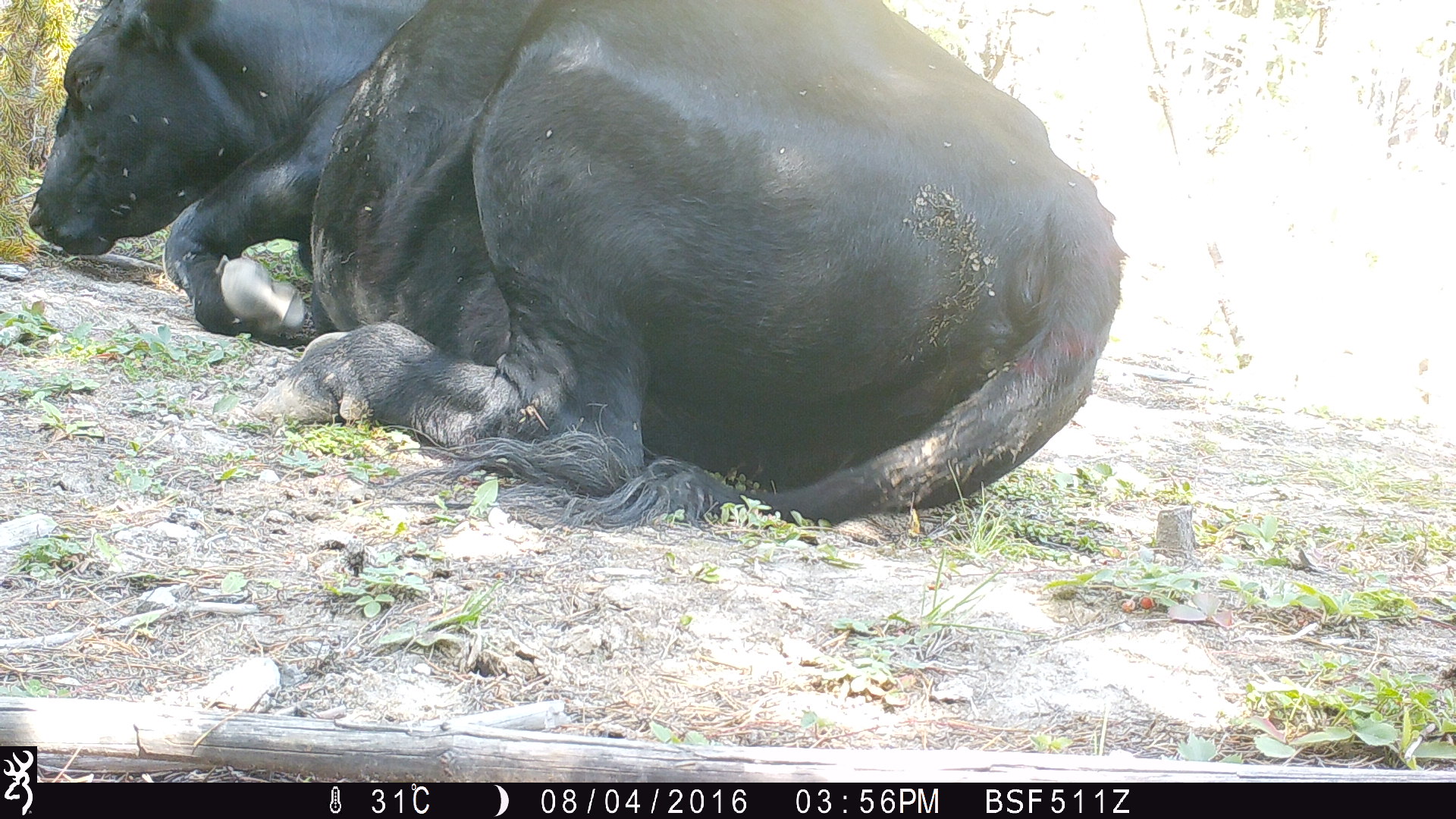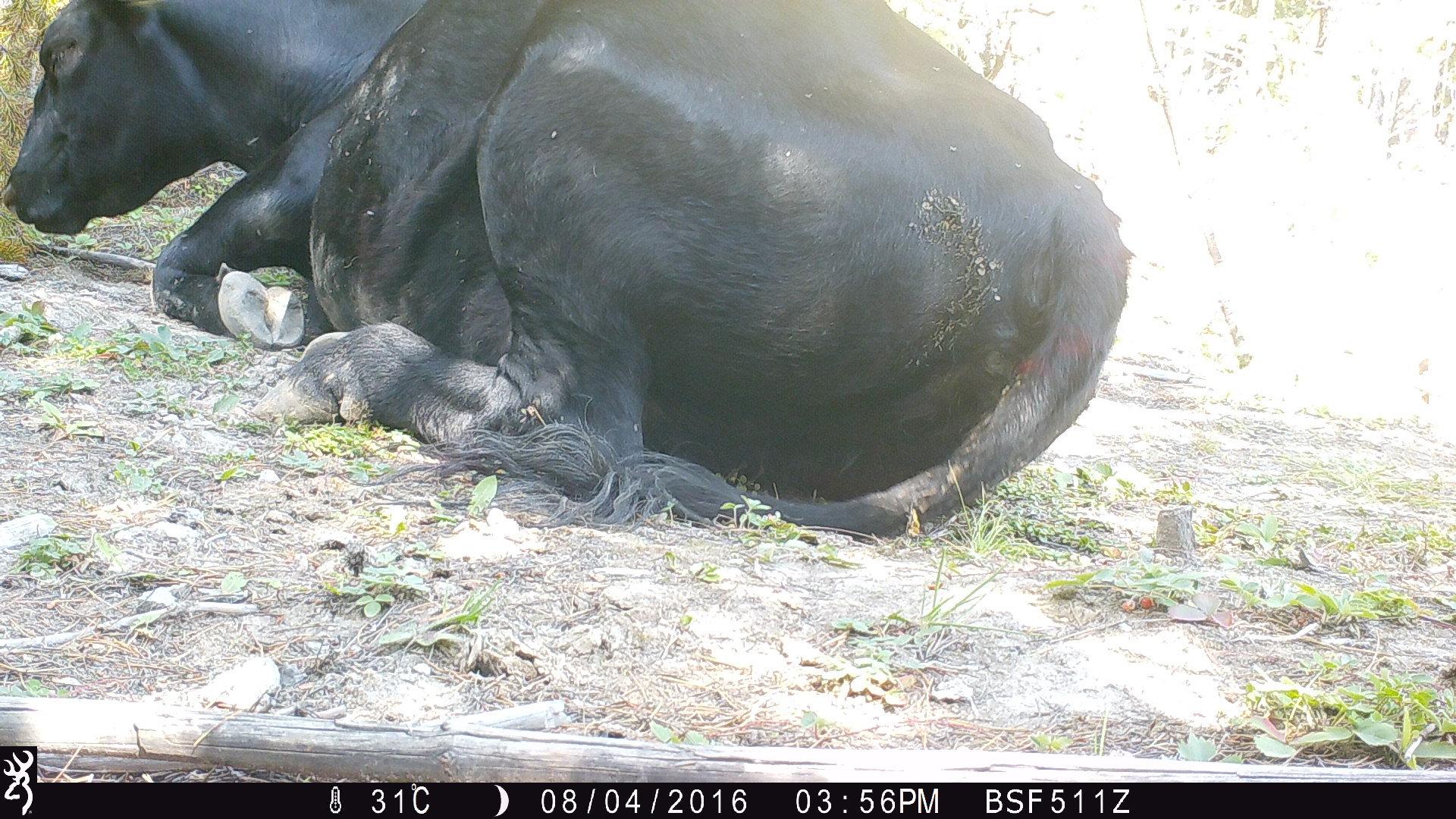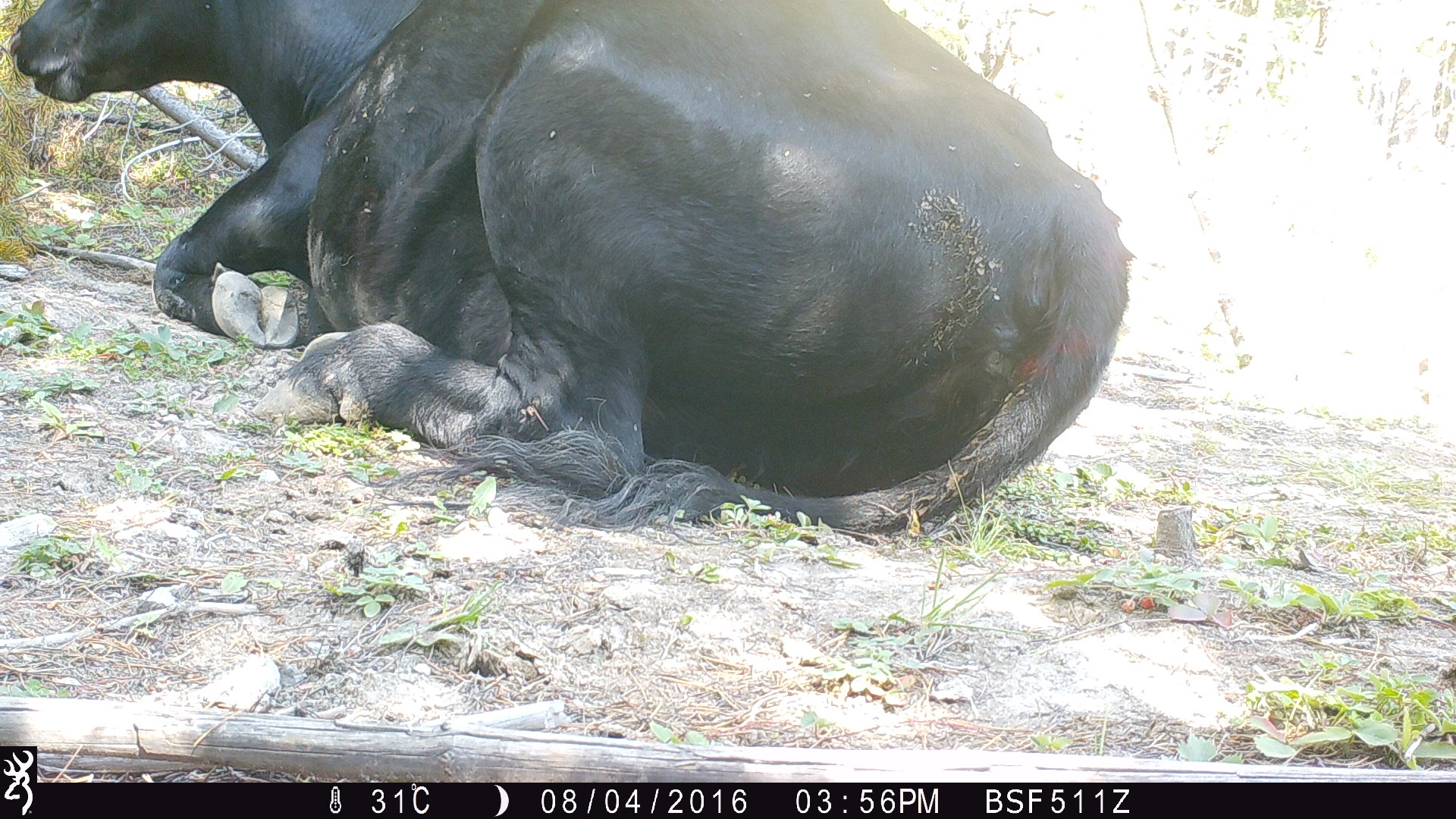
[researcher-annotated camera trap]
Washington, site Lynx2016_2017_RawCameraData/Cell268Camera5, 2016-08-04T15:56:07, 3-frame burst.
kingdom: Animalia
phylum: Chordata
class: Mammalia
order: Artiodactyla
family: Bovidae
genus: Bos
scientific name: Bos taurus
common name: domestic cattle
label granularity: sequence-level